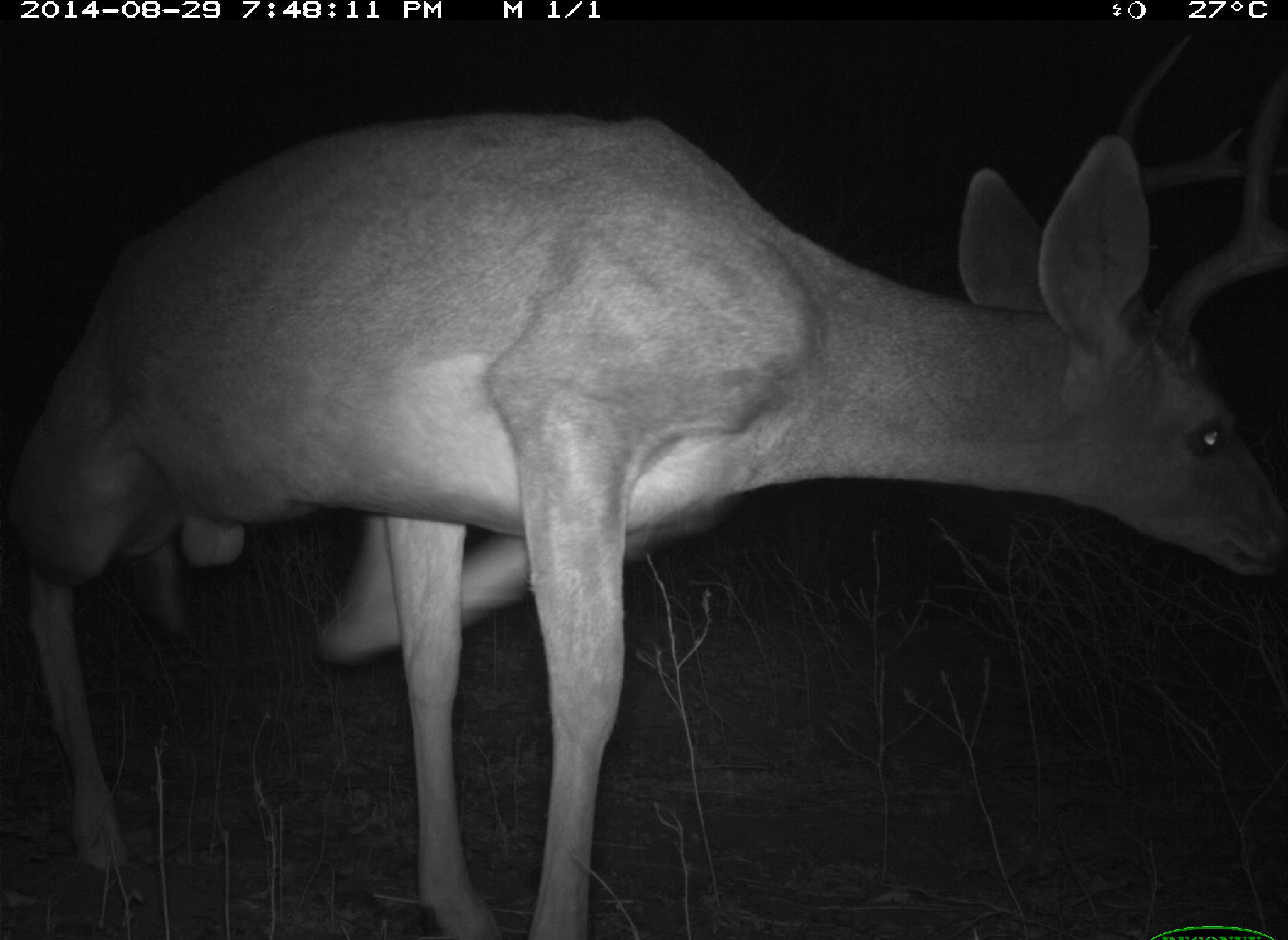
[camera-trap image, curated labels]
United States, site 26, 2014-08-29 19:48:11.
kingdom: Animalia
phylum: Chordata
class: Mammalia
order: Artiodactyla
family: Cervidae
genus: Odocoileus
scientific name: Odocoileus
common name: deer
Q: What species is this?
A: Deer (Odocoileus).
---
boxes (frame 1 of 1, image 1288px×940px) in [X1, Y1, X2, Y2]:
deer: [13, 119, 1284, 938]